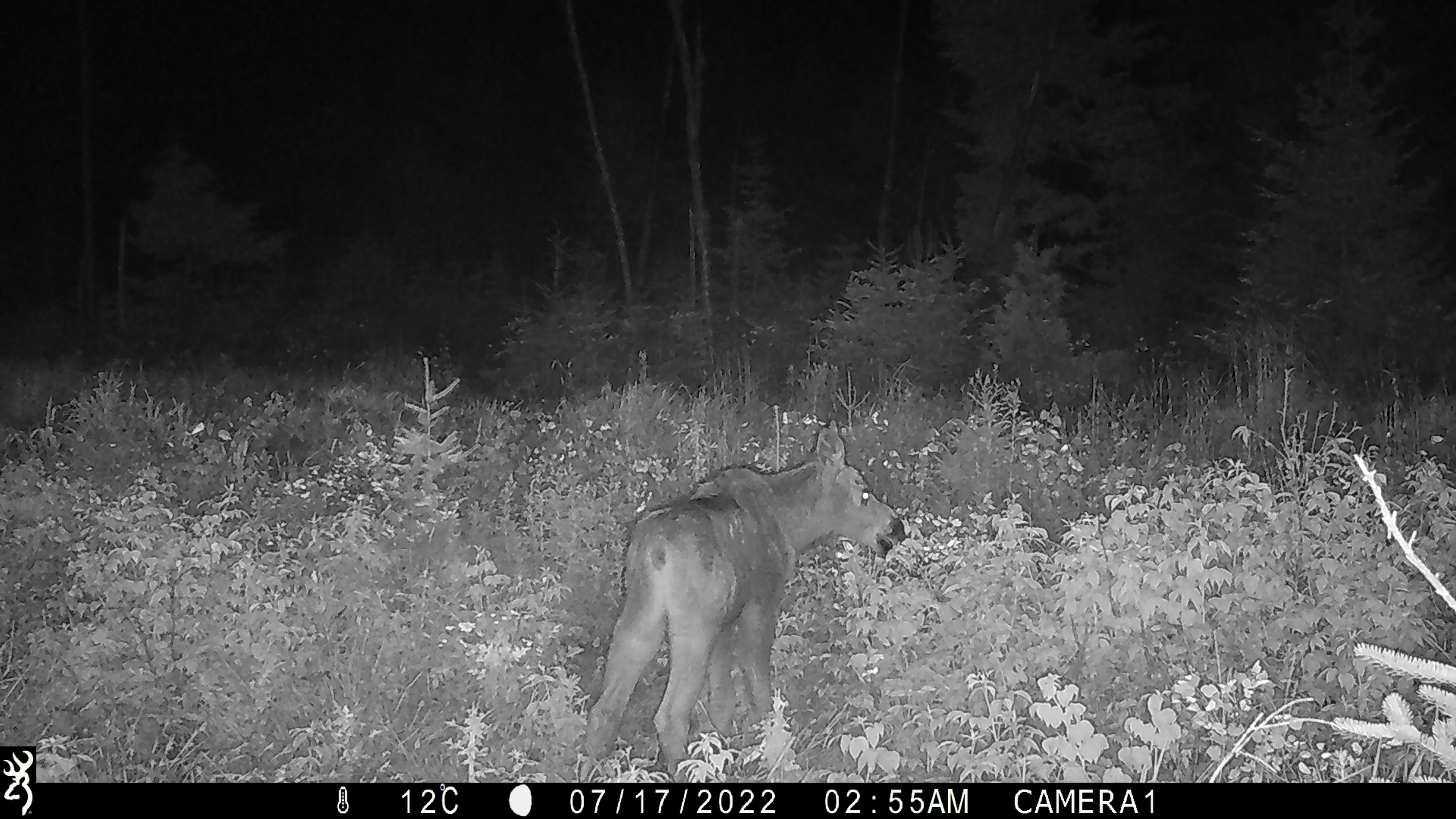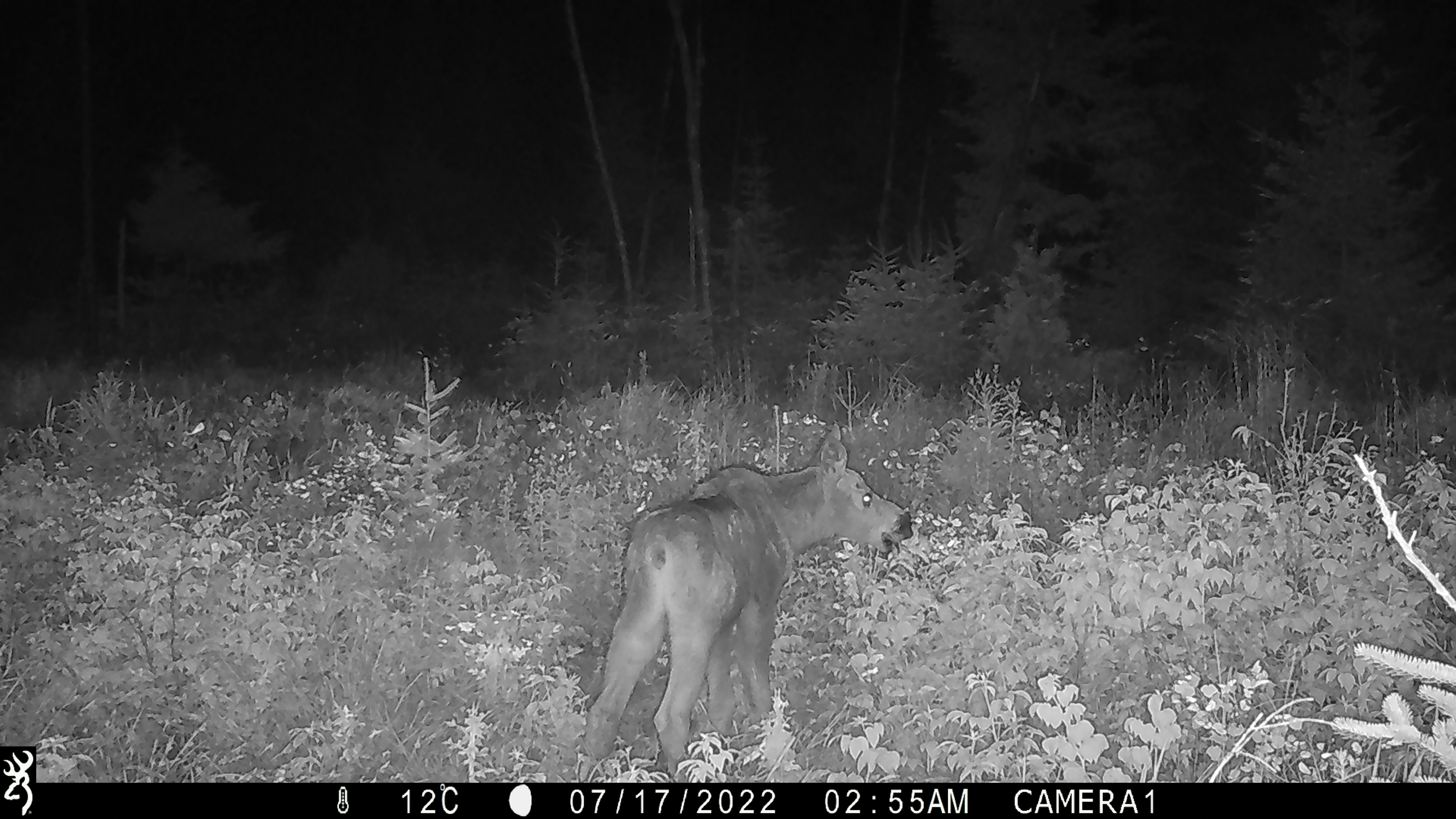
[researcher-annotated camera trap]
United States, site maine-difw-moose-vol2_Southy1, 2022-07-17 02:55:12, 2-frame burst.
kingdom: Animalia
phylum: Chordata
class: Mammalia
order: Artiodactyla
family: Cervidae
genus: Alces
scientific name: Alces alces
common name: moose